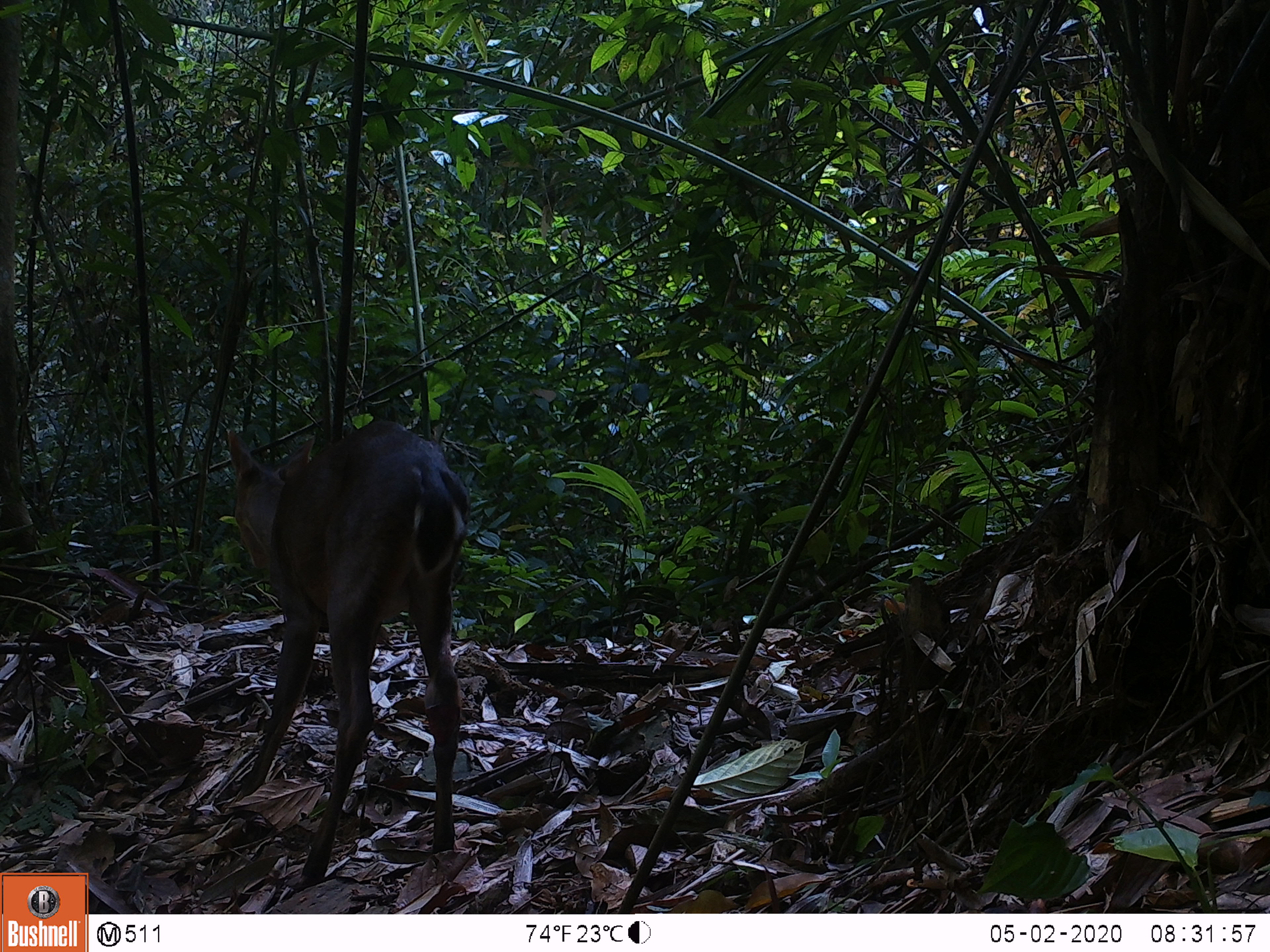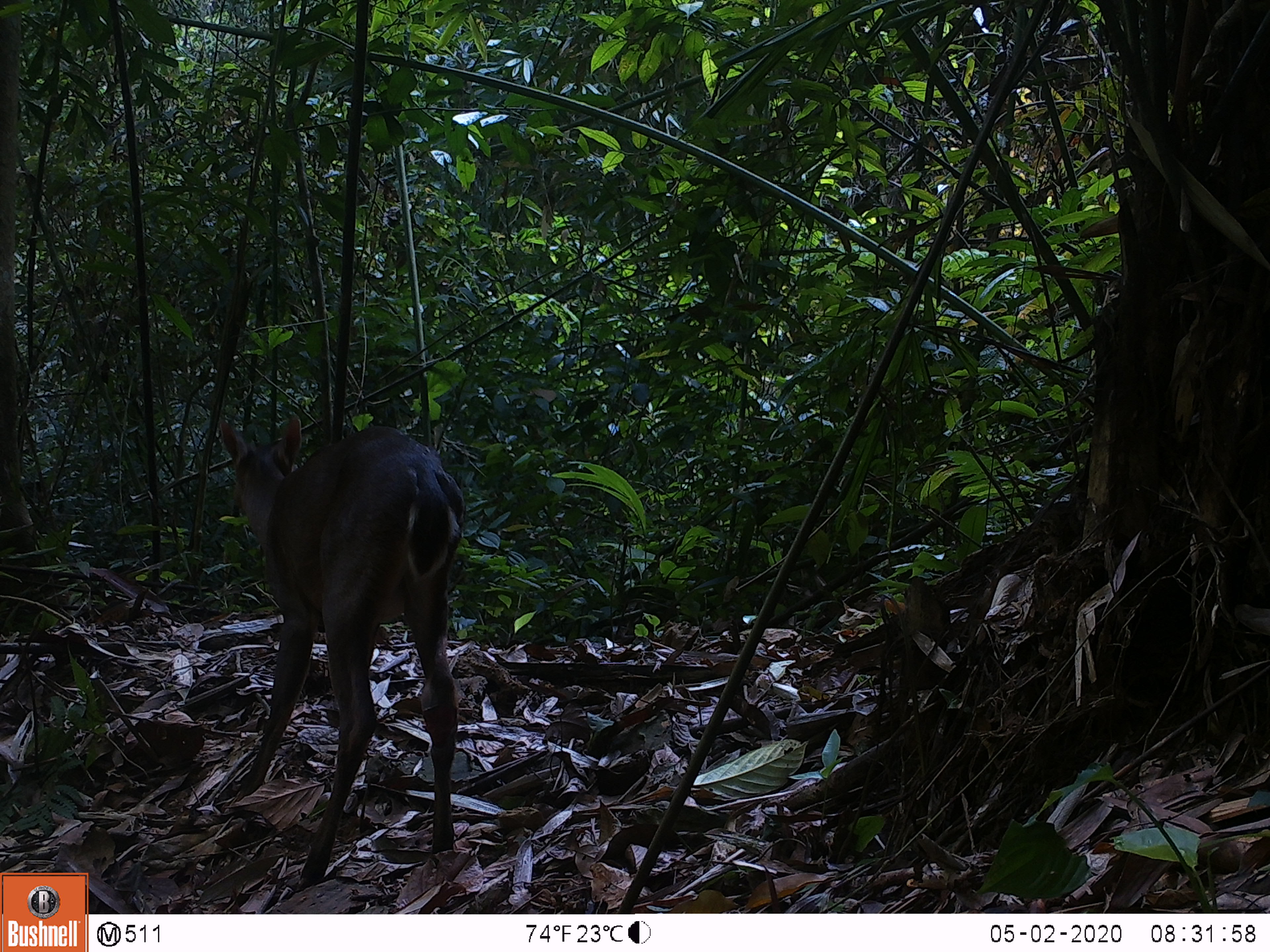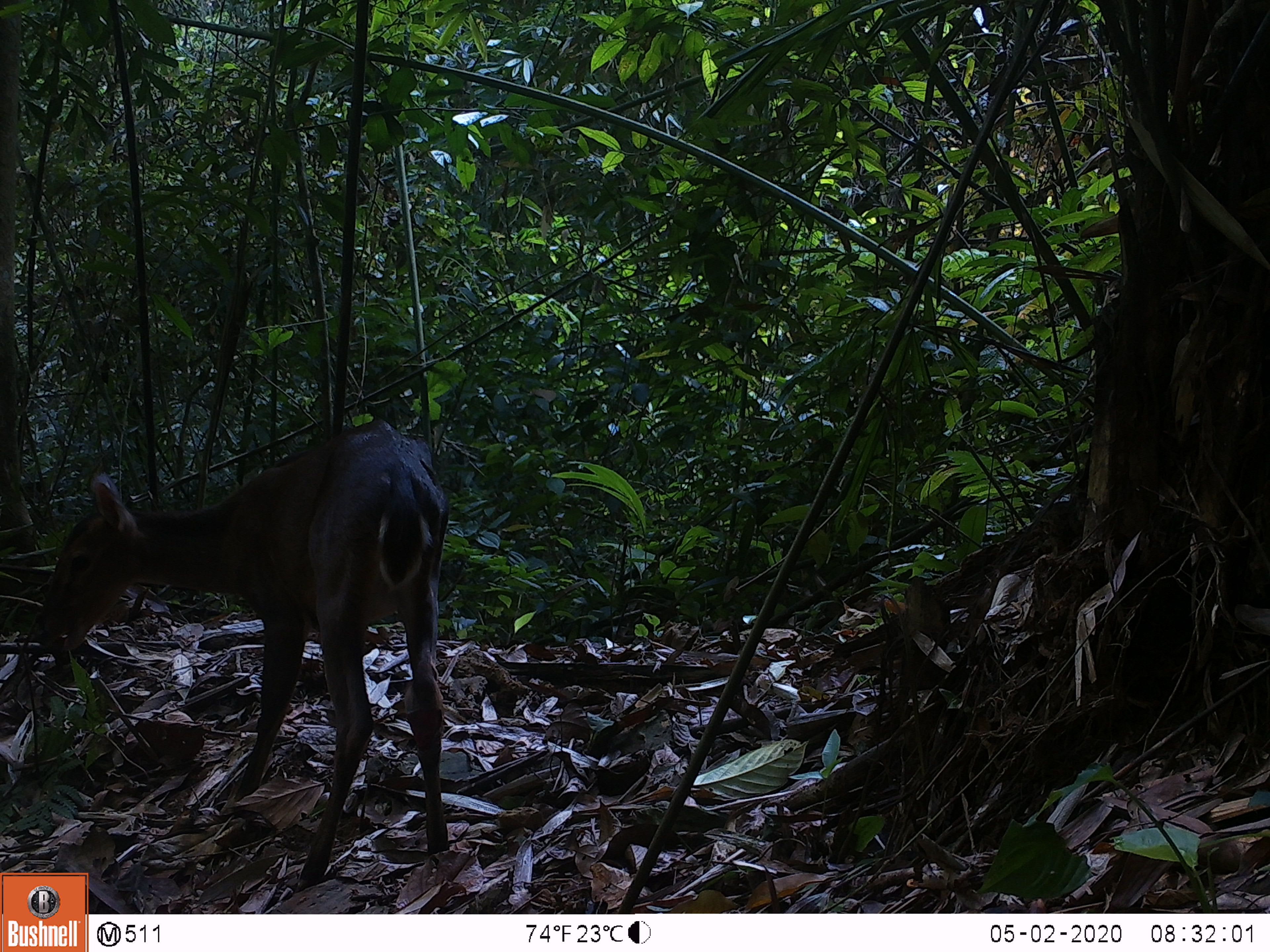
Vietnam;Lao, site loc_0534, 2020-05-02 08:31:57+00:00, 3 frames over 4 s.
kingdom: Animalia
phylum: Chordata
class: Mammalia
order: Artiodactyla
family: Cervidae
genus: Muntiacus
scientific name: Muntiacus vuquangensis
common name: large-antlered muntjac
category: large antlered muntjac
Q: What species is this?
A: Large antlered muntjac (large-antlered muntjac) (Muntiacus vuquangensis).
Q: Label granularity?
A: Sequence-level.